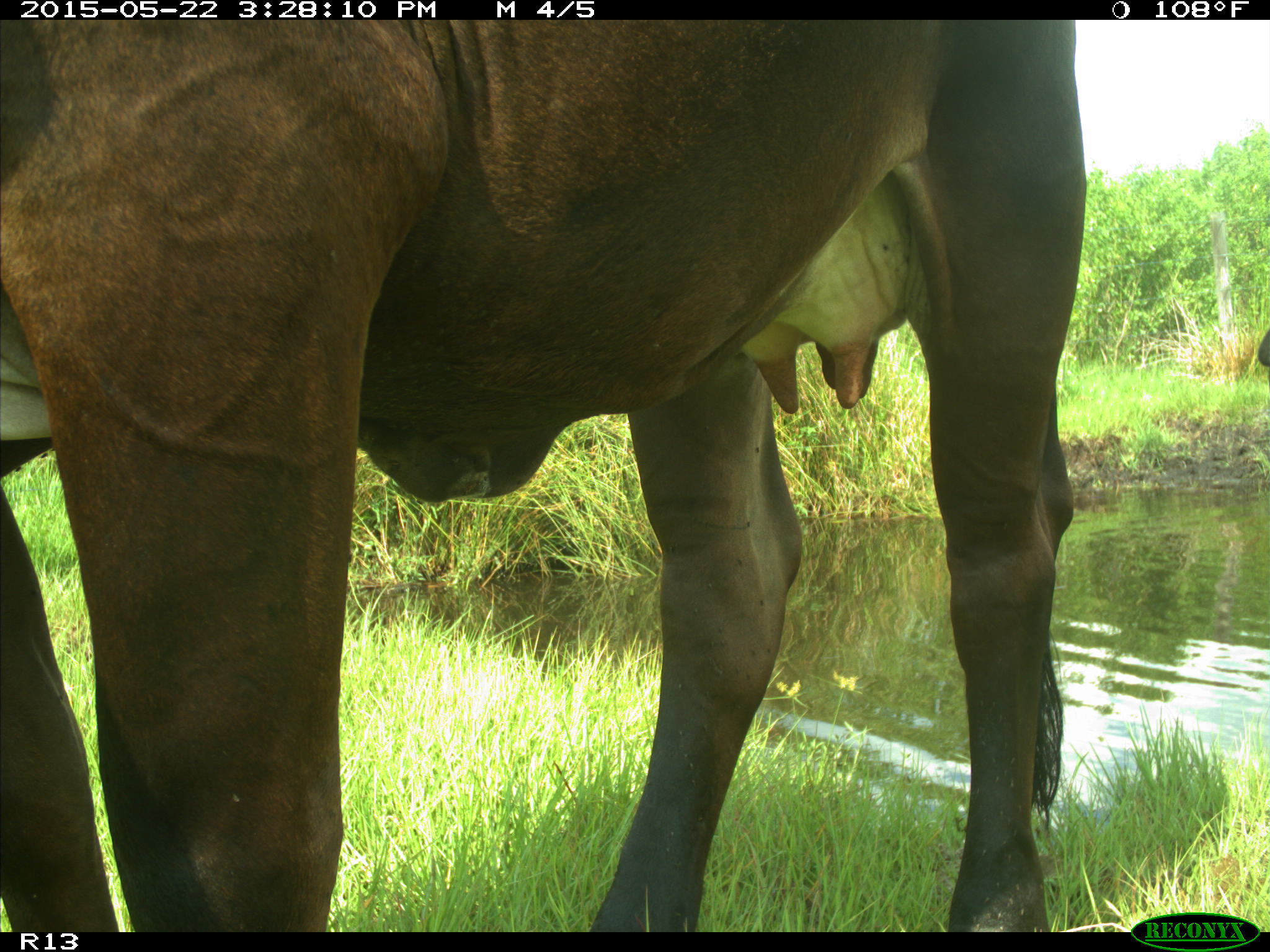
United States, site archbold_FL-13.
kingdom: Animalia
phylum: Chordata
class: Mammalia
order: Artiodactyla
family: Bovidae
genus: Bos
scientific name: Bos taurus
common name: domestic cow